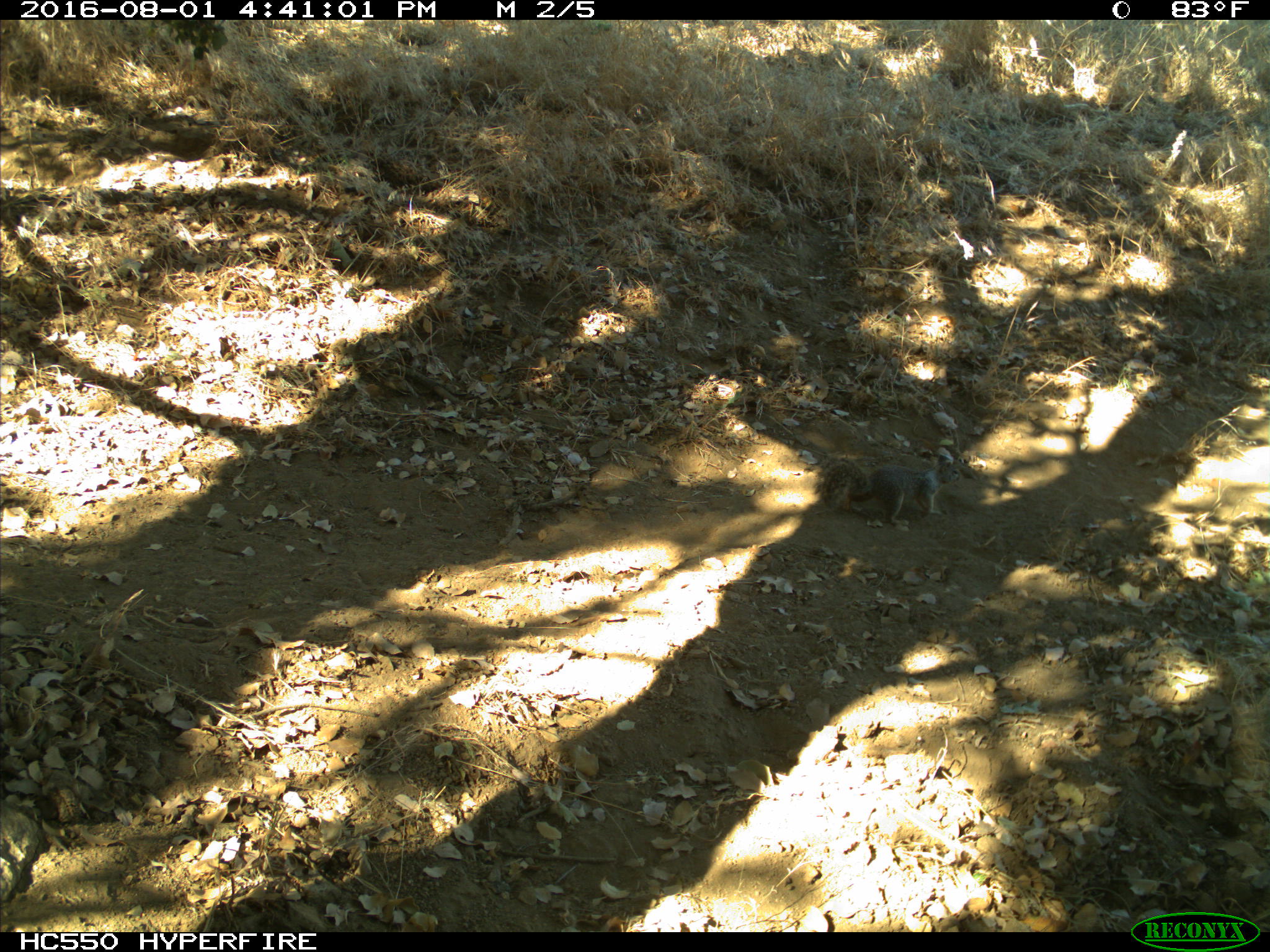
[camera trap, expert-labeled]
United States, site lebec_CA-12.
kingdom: Animalia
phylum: Chordata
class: Mammalia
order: Rodentia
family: Sciuridae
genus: Otospermophilus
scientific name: Otospermophilus beecheyi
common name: california ground squirrel